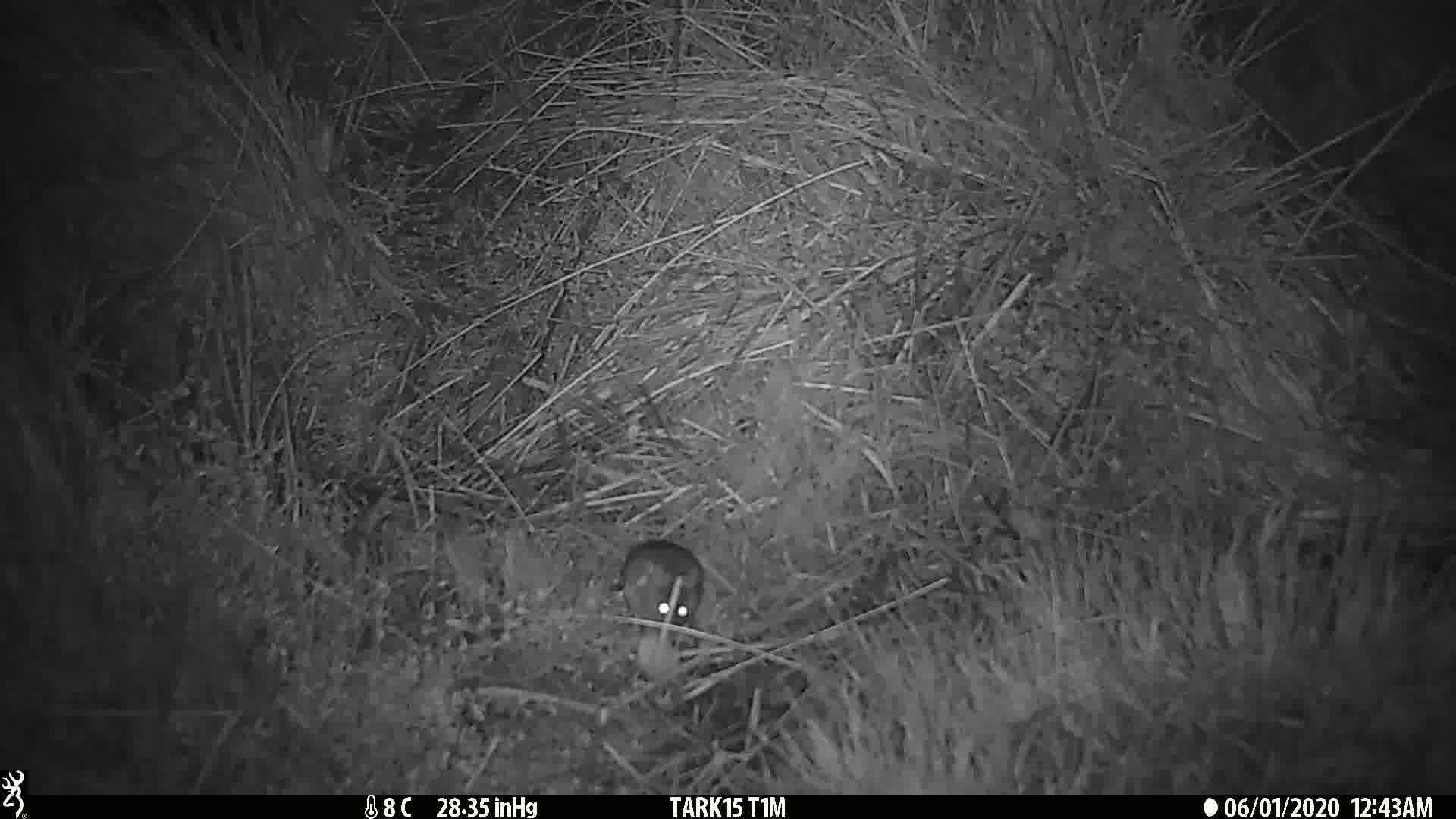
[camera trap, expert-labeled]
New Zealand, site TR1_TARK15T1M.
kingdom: Animalia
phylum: Chordata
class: Mammalia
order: Rodentia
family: Muridae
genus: Mus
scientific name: Mus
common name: mouse